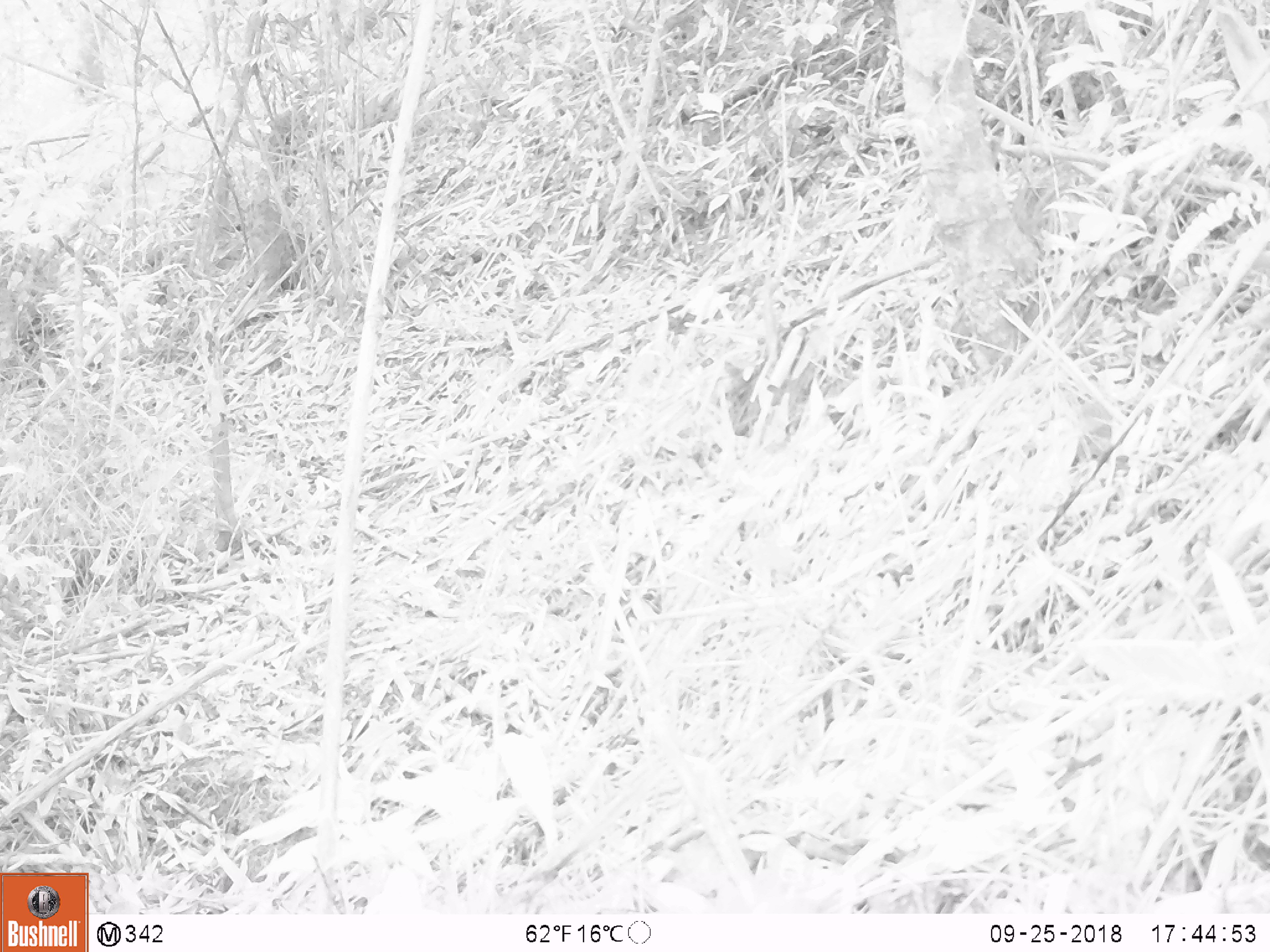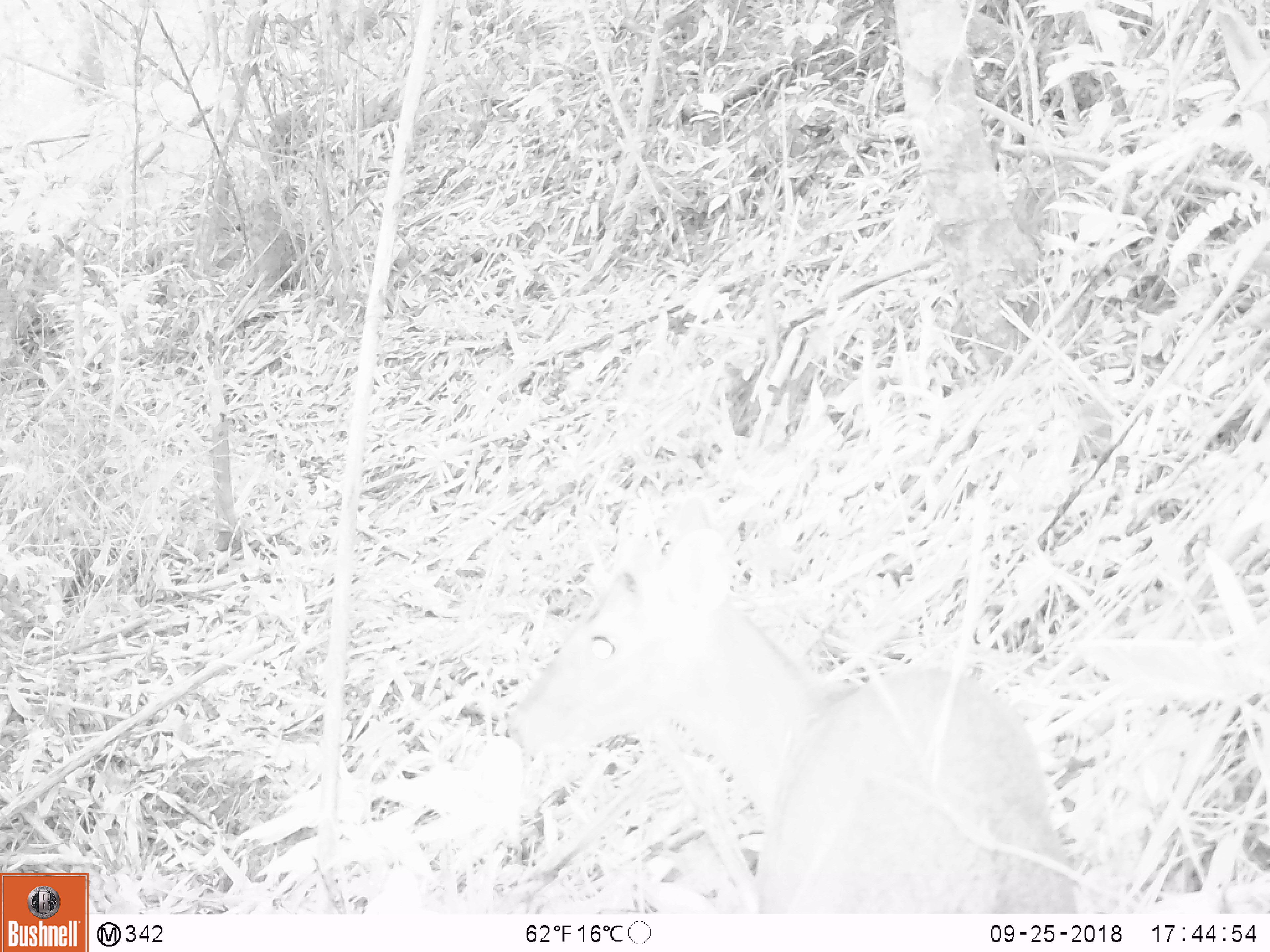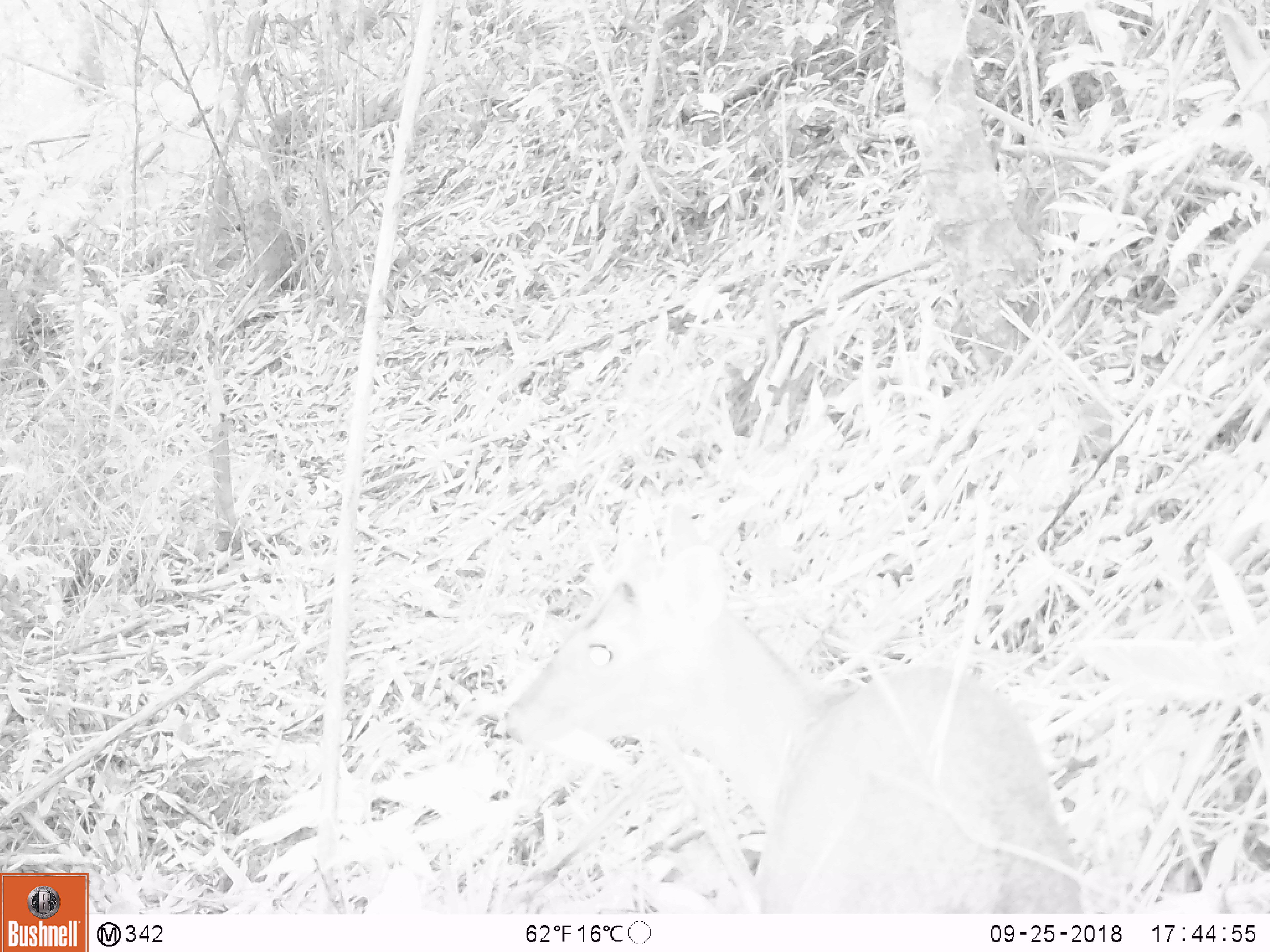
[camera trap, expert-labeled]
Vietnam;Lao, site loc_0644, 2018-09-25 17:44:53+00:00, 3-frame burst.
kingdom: Animalia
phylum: Chordata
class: Mammalia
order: Artiodactyla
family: Cervidae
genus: Muntiacus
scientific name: Muntiacus rooseveltorum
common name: roosevelt's muntjac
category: roosevelts muntjac group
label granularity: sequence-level